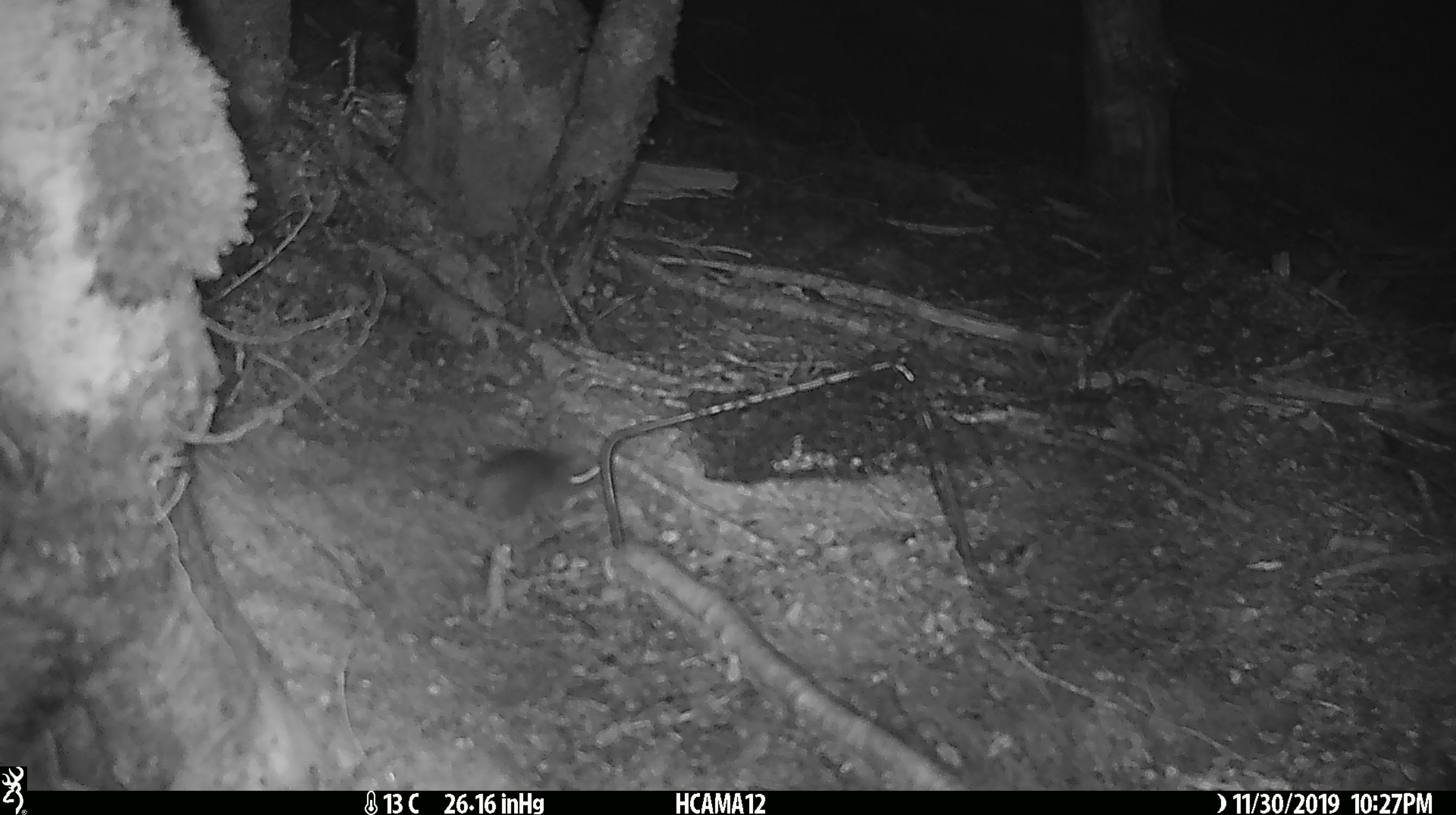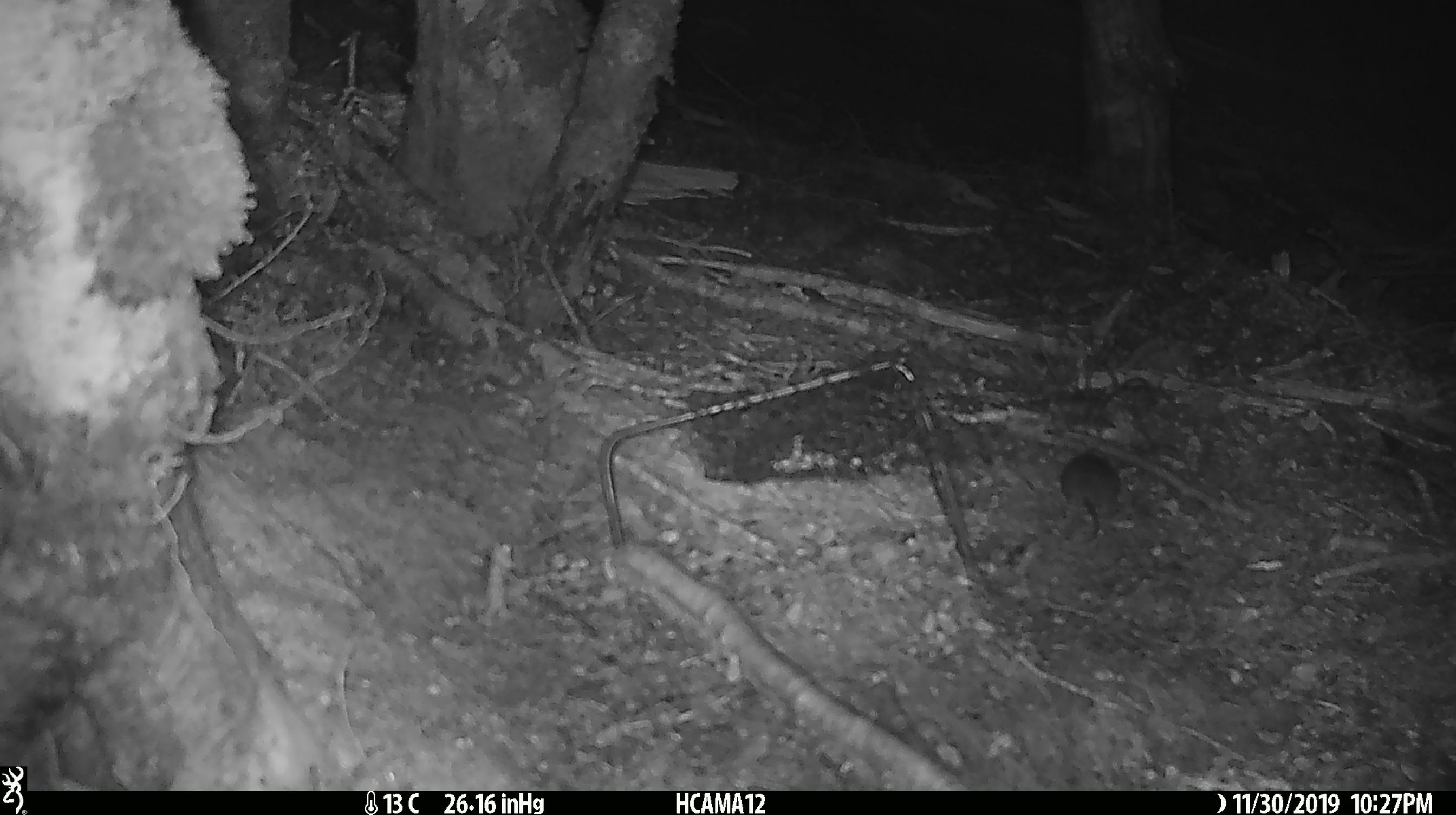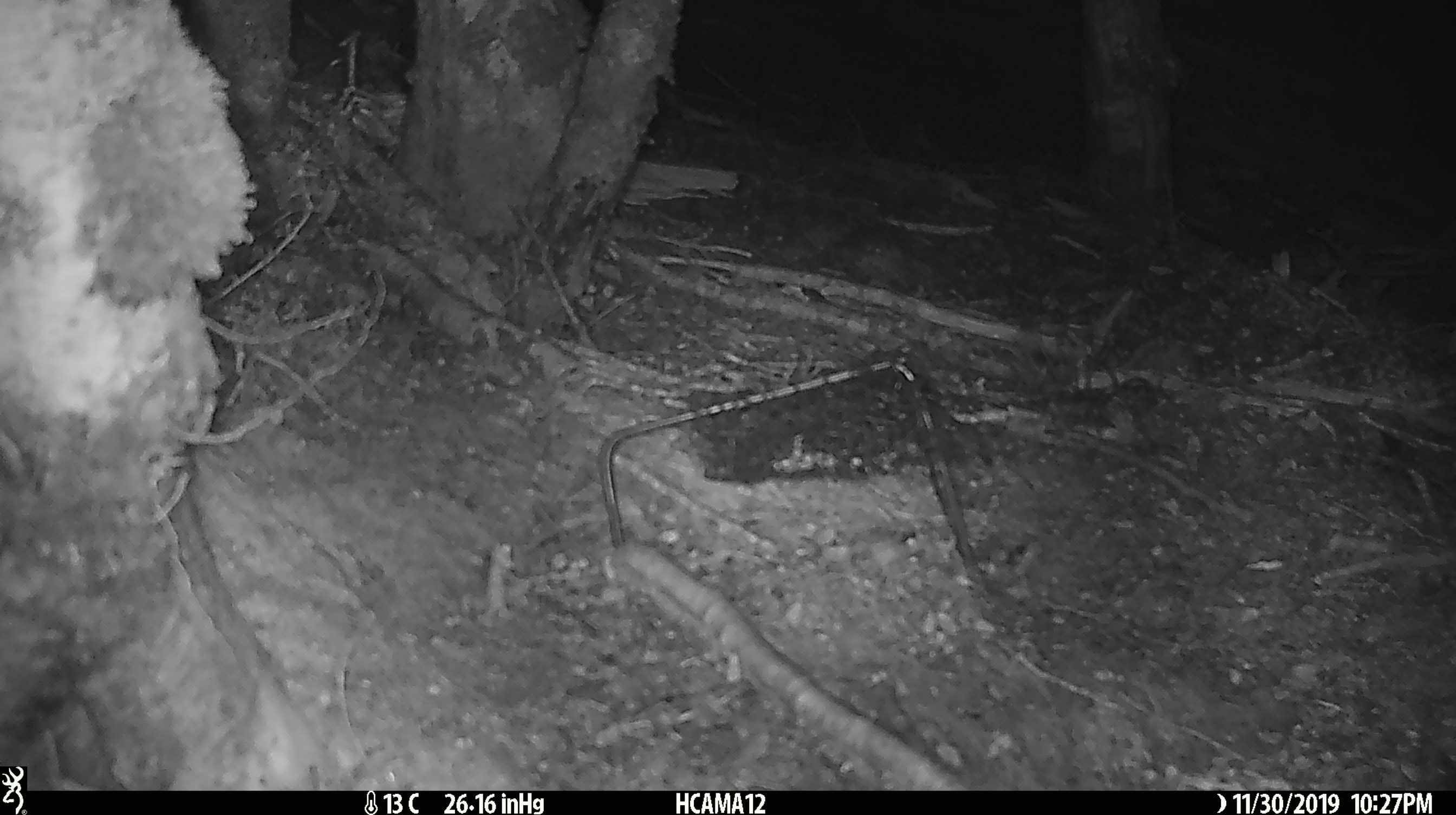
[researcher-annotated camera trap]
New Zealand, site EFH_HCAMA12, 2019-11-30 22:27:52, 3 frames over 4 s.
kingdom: Animalia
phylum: Chordata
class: Mammalia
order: Rodentia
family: Muridae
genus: Mus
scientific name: Mus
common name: mouse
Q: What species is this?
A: Mouse (Mus).